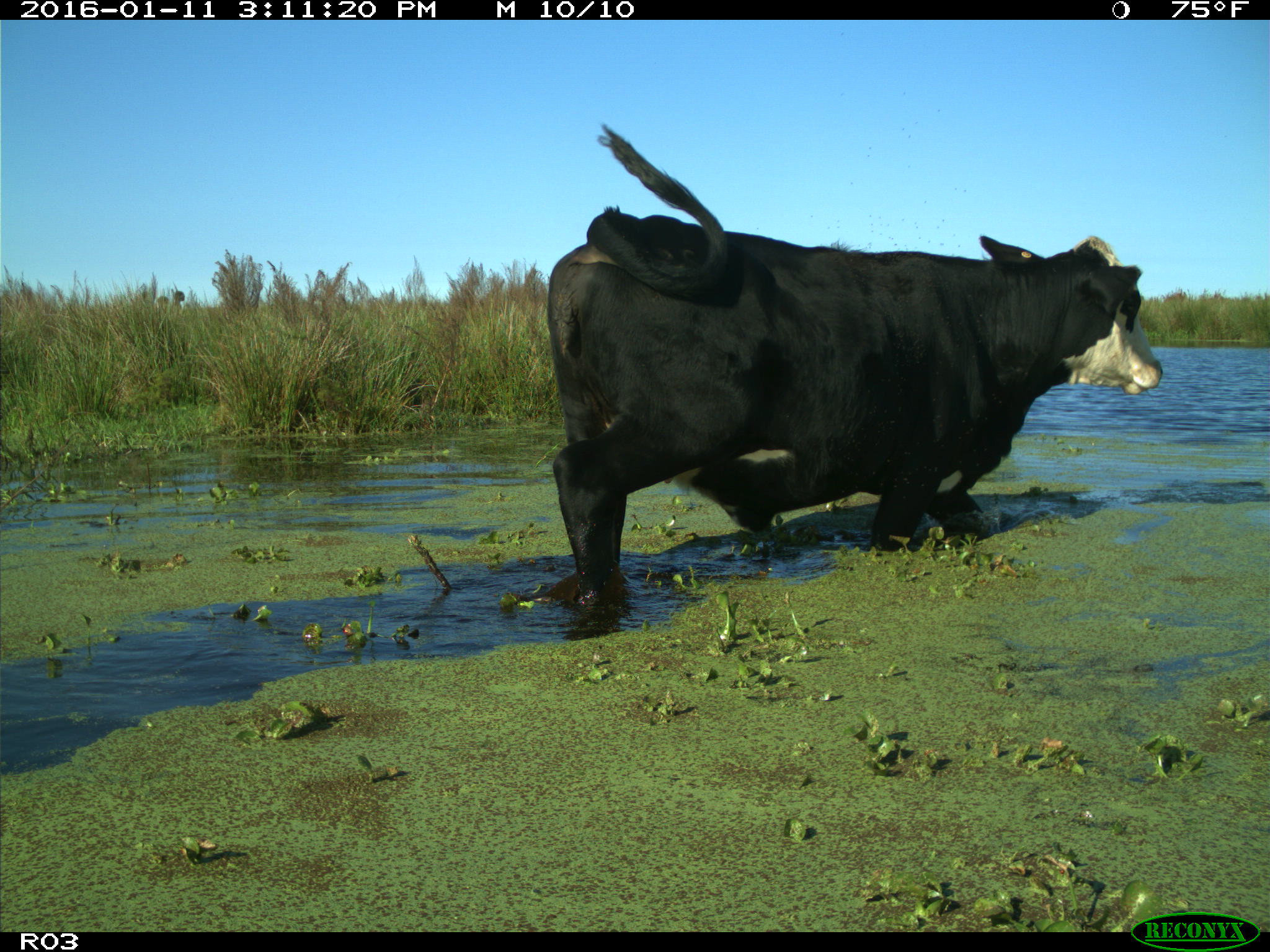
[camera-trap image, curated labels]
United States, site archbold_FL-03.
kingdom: Animalia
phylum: Chordata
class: Mammalia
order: Artiodactyla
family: Bovidae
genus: Bos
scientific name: Bos taurus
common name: domestic cow